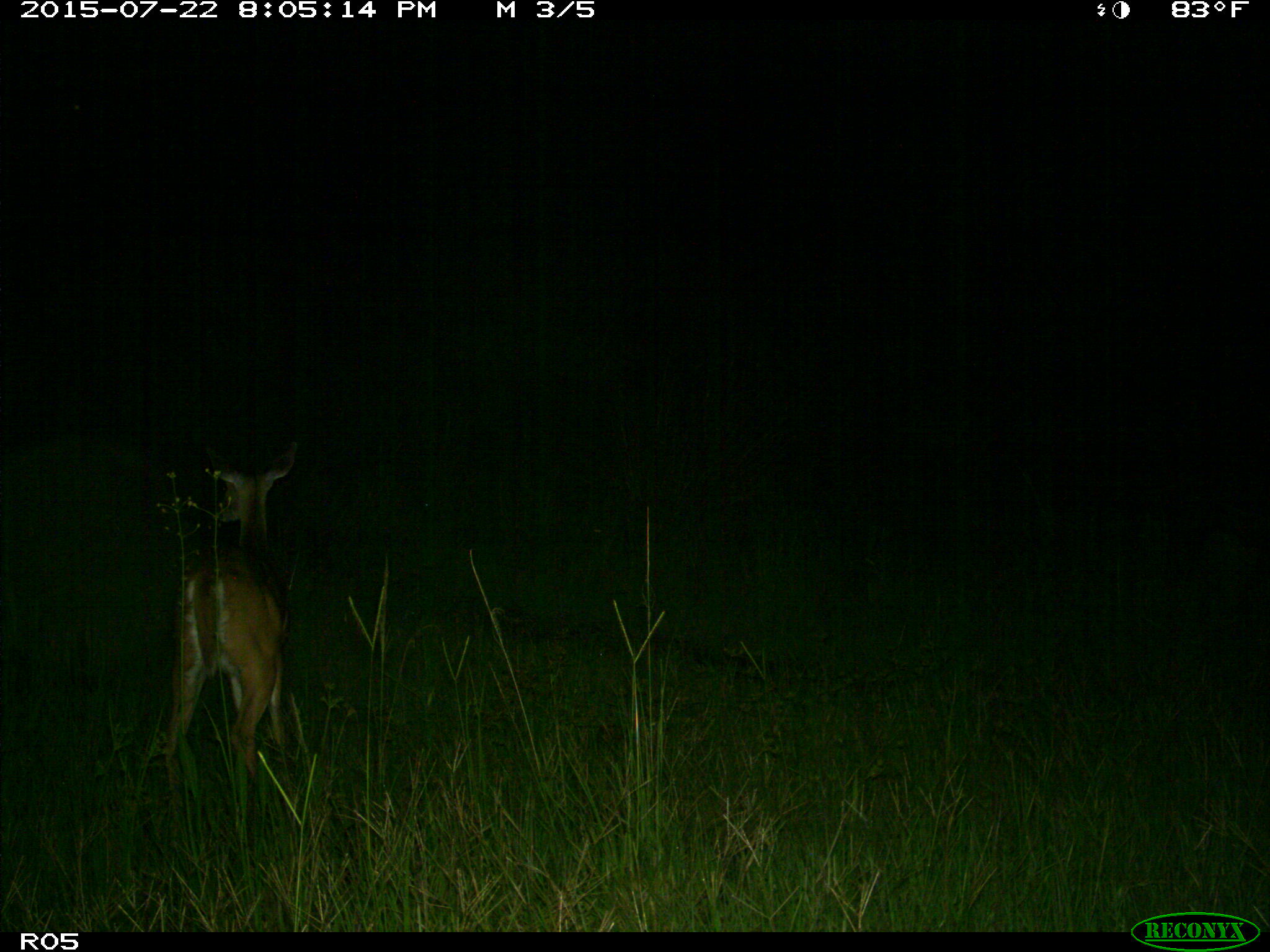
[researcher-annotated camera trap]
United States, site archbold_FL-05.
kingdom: Animalia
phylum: Chordata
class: Mammalia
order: Artiodactyla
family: Cervidae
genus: Odocoileus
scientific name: Odocoileus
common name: deer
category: unidentified deer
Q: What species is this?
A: Unidentified deer (deer) (Odocoileus).